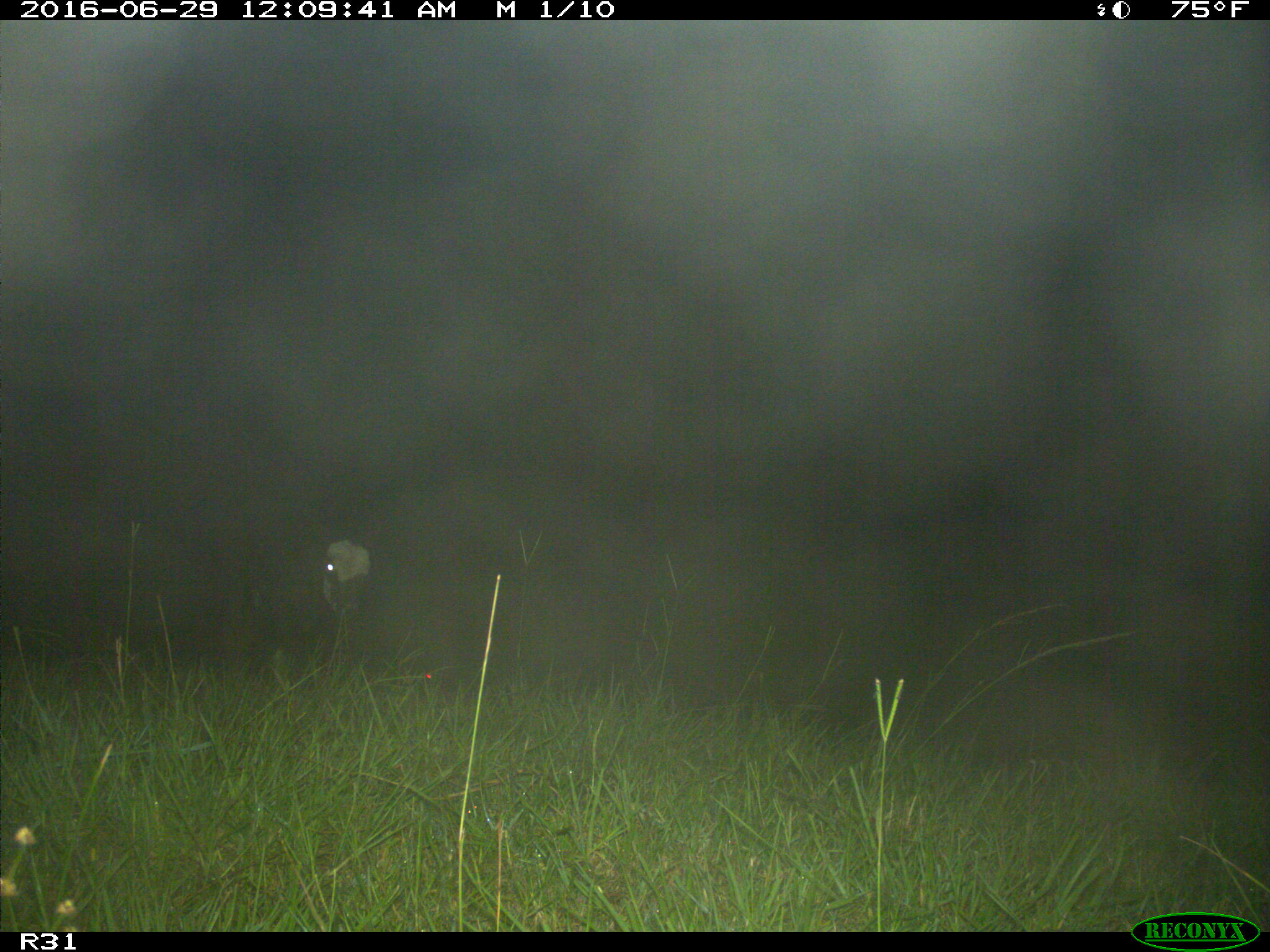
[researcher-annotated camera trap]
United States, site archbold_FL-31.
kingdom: Animalia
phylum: Chordata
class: Mammalia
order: Artiodactyla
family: Bovidae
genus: Bos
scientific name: Bos taurus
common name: domestic cow